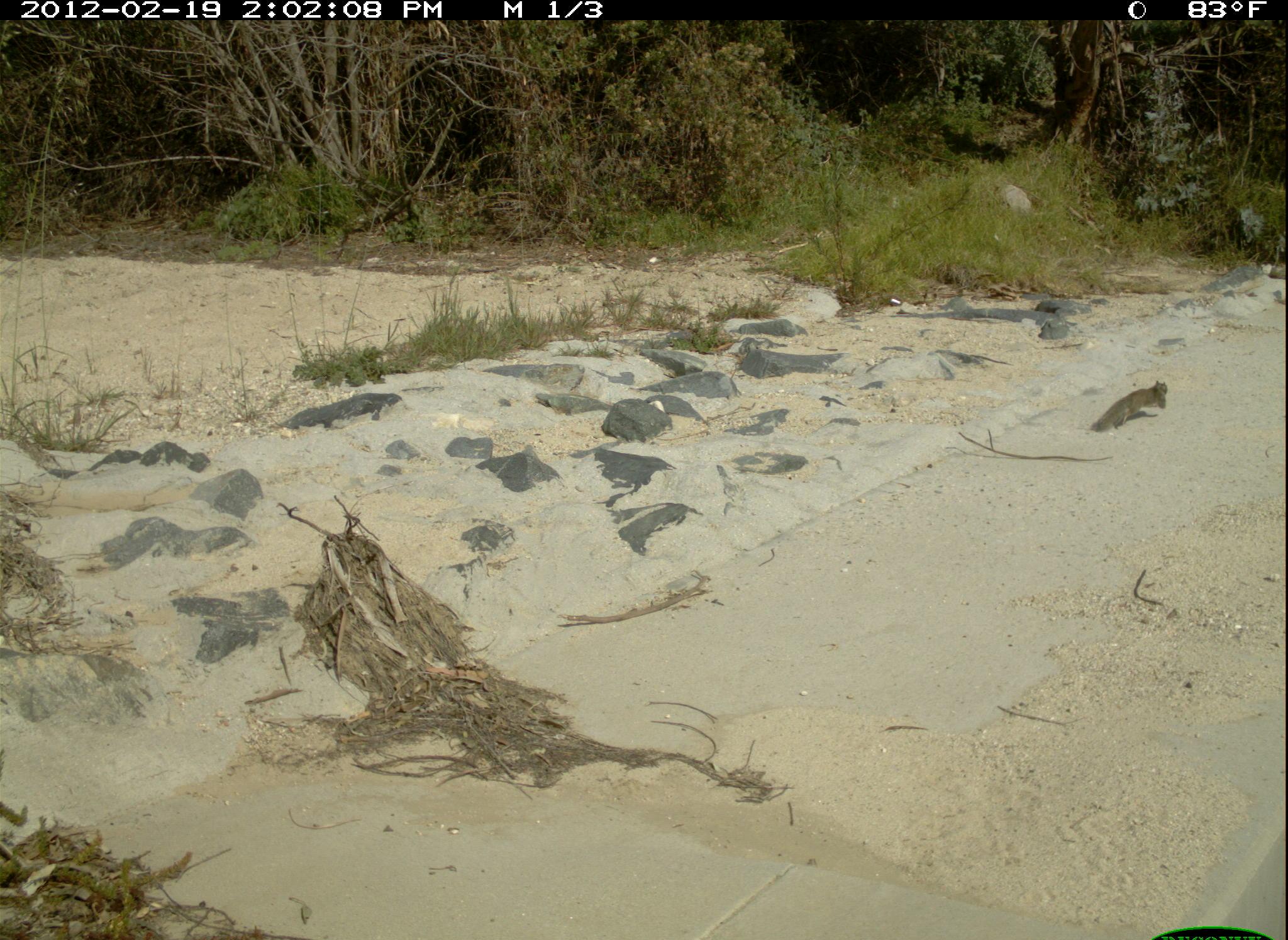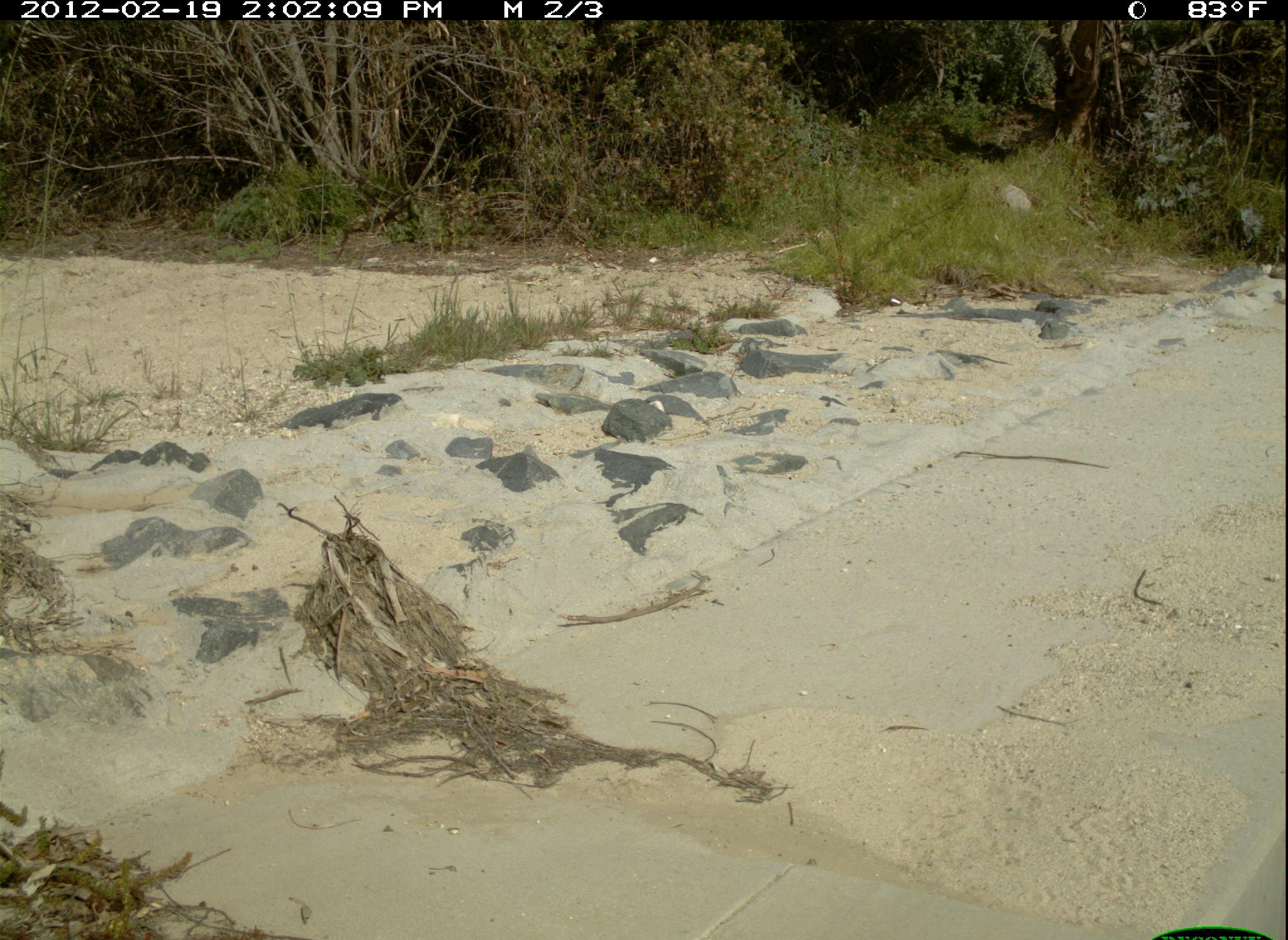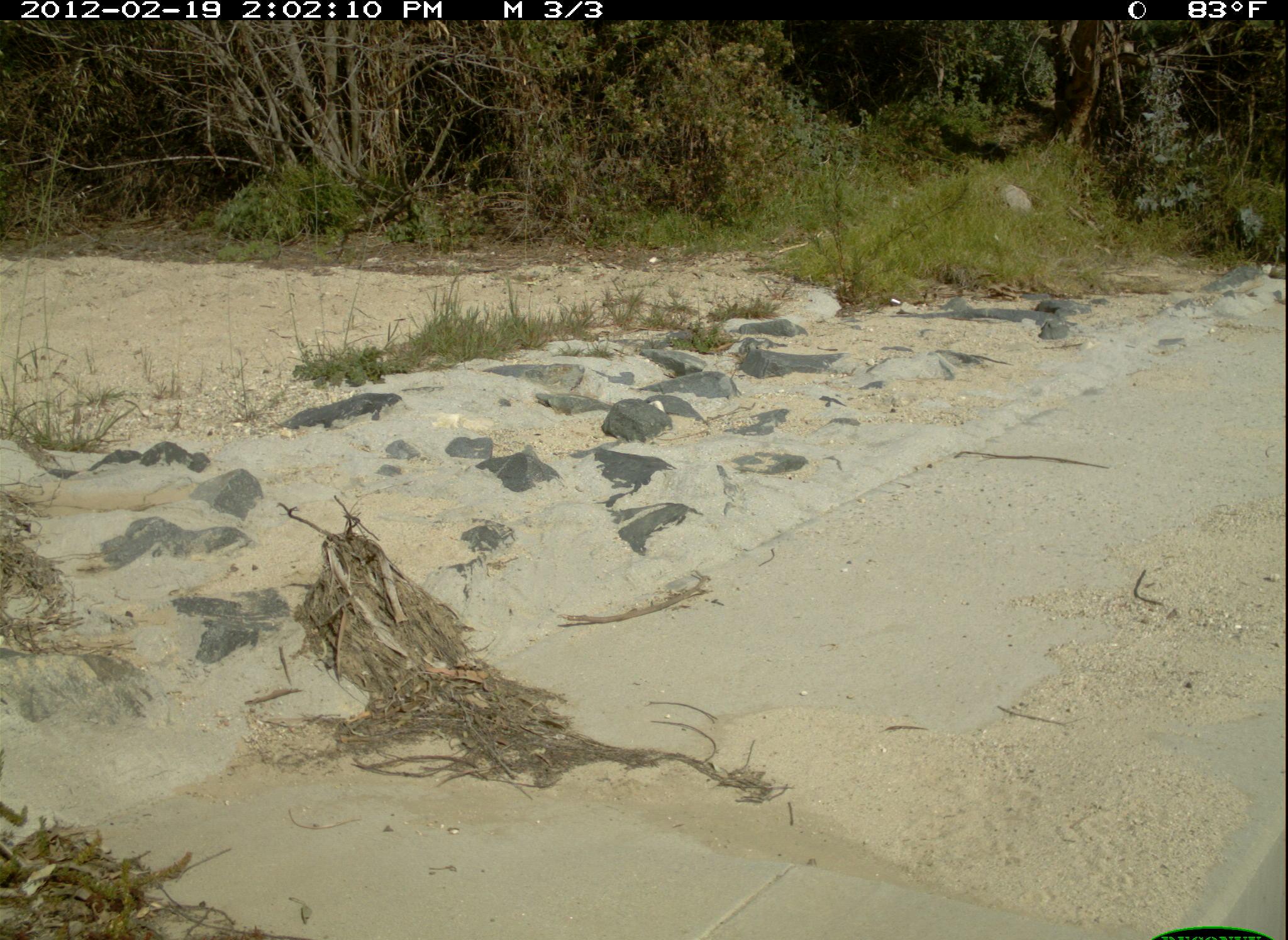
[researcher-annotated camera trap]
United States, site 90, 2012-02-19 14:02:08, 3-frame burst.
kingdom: Animalia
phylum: Chordata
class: Mammalia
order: Rodentia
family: Sciuridae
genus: Sciurus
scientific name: Sciurus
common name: squirrel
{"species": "squirrel (Sciurus)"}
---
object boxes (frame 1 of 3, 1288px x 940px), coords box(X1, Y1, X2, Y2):
squirrel: box(1077, 372, 1182, 448)